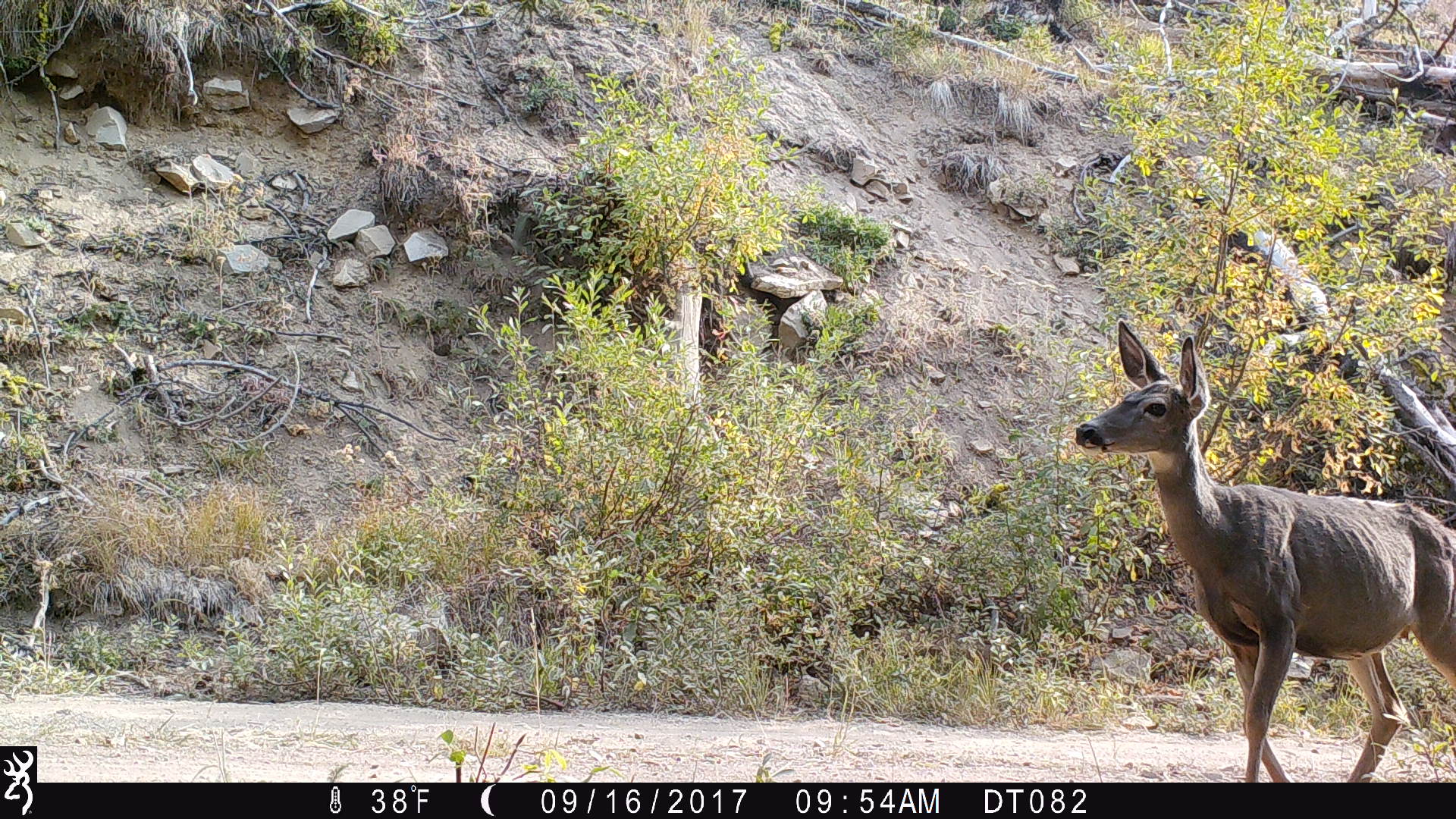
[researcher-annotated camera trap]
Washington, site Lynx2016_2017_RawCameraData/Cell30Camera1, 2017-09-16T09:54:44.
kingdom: Animalia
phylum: Chordata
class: Mammalia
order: Artiodactyla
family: Cervidae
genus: Odocoileus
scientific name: Odocoileus hemionus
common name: mule deer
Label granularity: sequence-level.